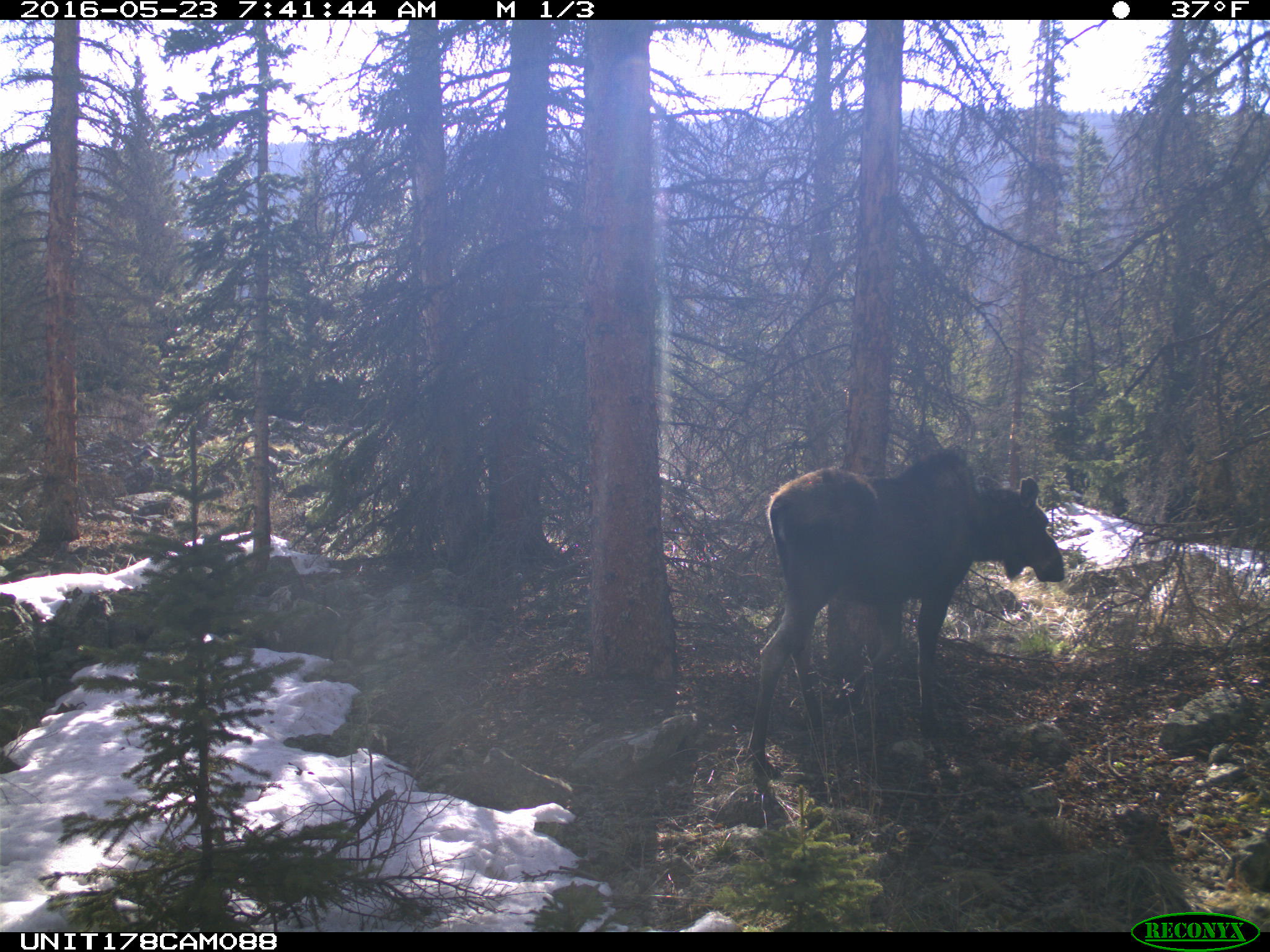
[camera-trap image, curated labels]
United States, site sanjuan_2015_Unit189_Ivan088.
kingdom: Animalia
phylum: Chordata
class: Mammalia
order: Artiodactyla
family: Cervidae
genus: Alces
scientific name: Alces alces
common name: moose